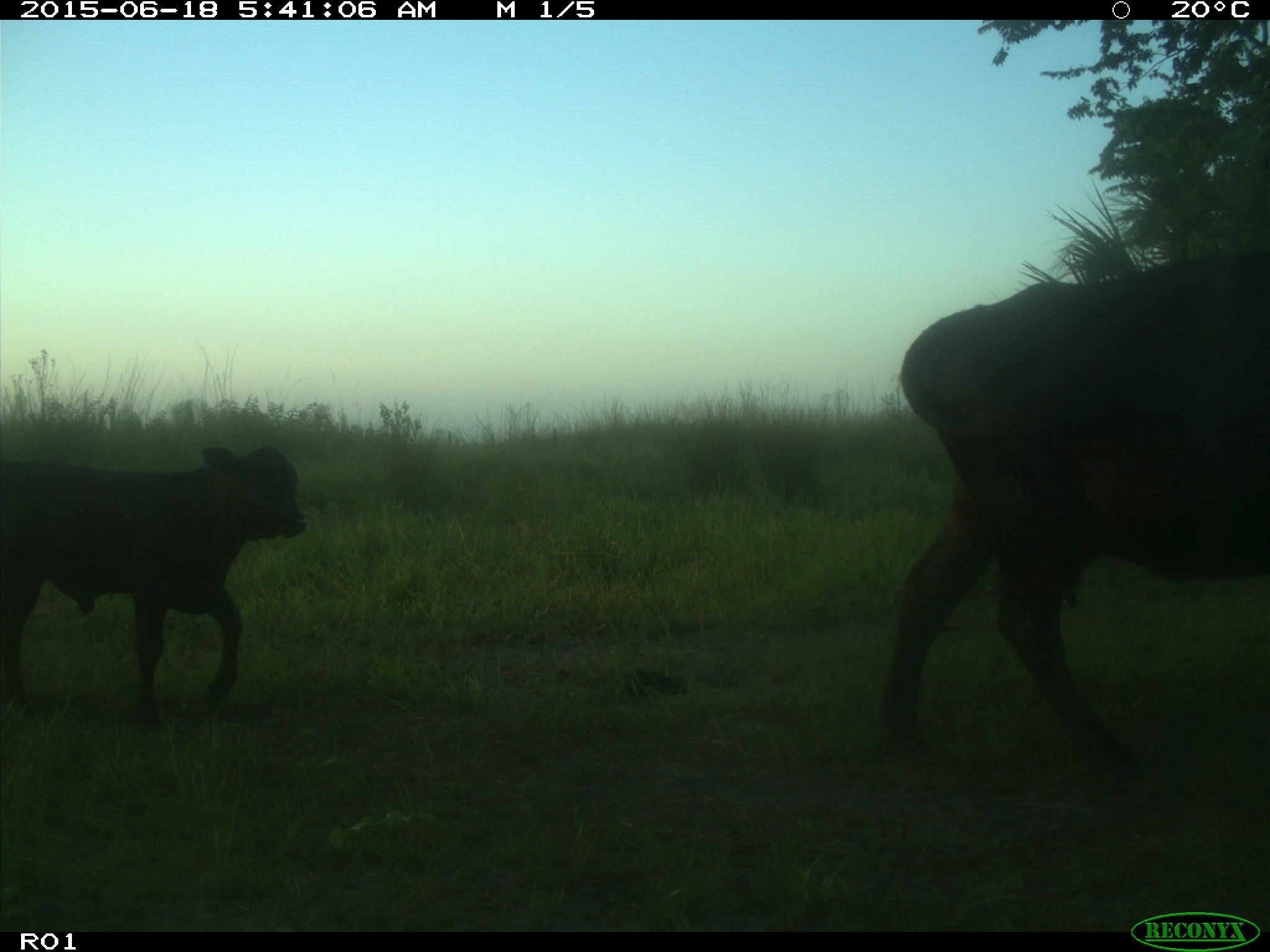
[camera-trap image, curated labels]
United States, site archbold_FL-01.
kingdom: Animalia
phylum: Chordata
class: Mammalia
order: Artiodactyla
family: Bovidae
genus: Bos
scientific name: Bos taurus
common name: domestic cow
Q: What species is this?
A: Bos taurus (domestic cow).